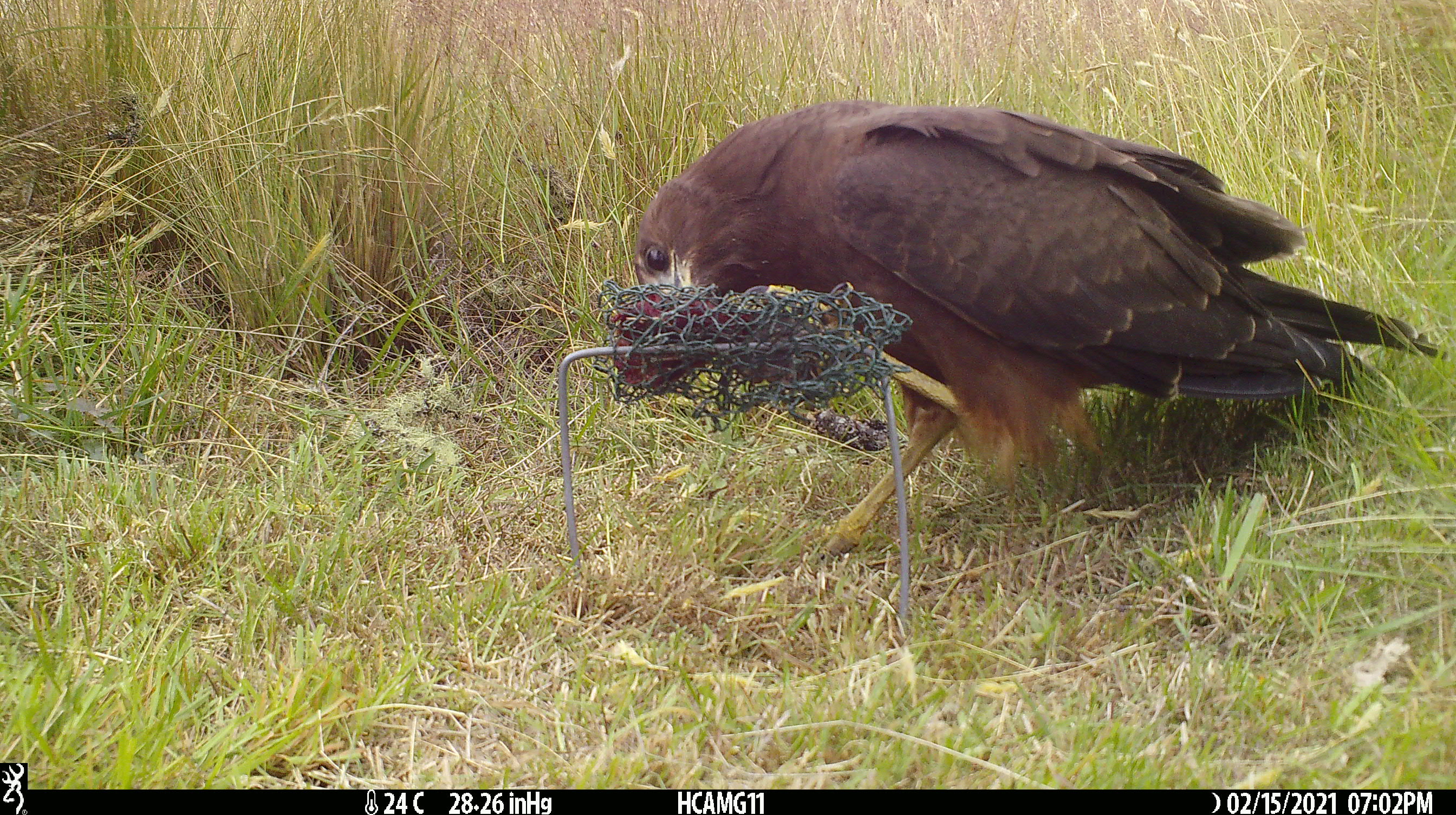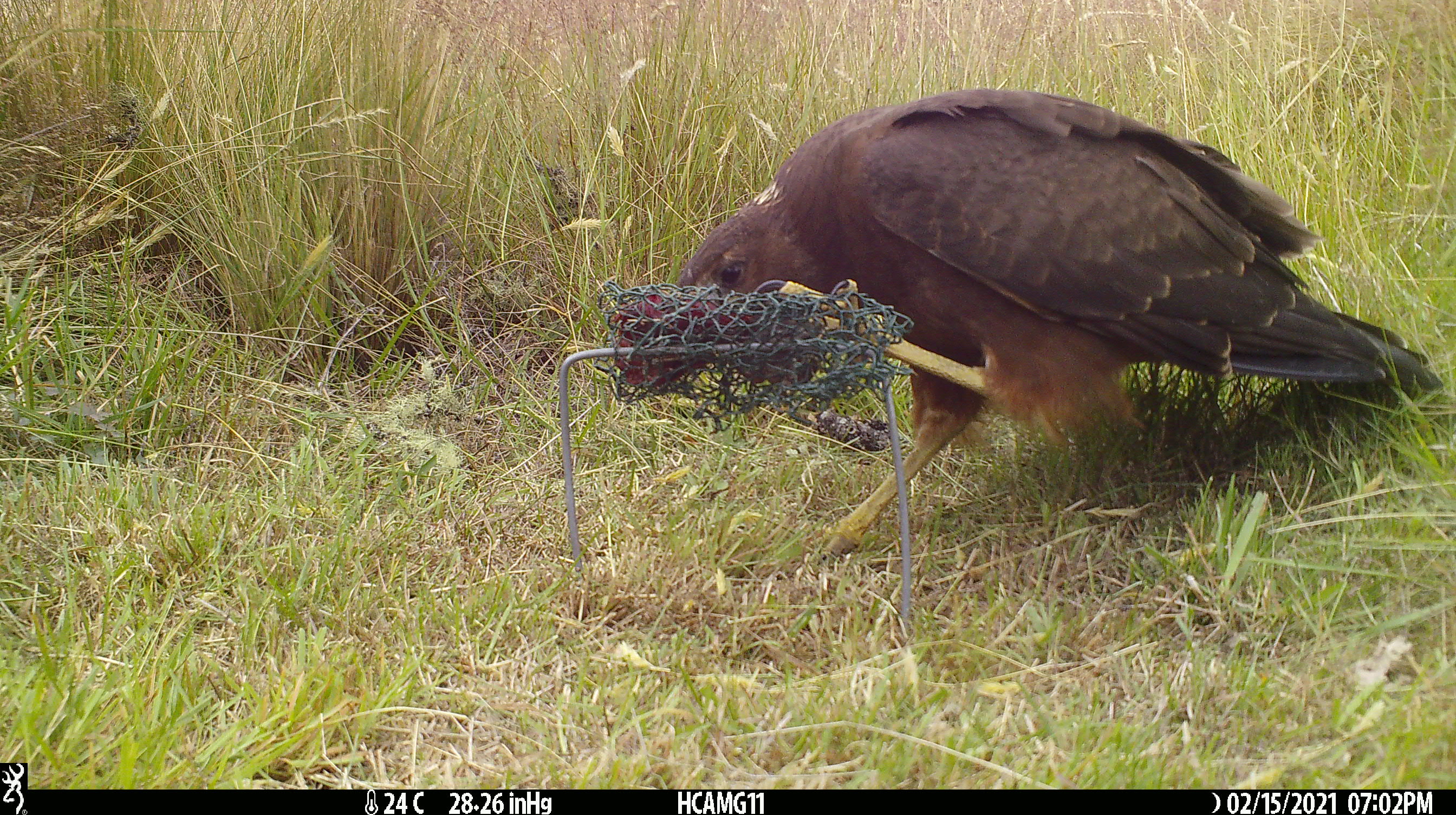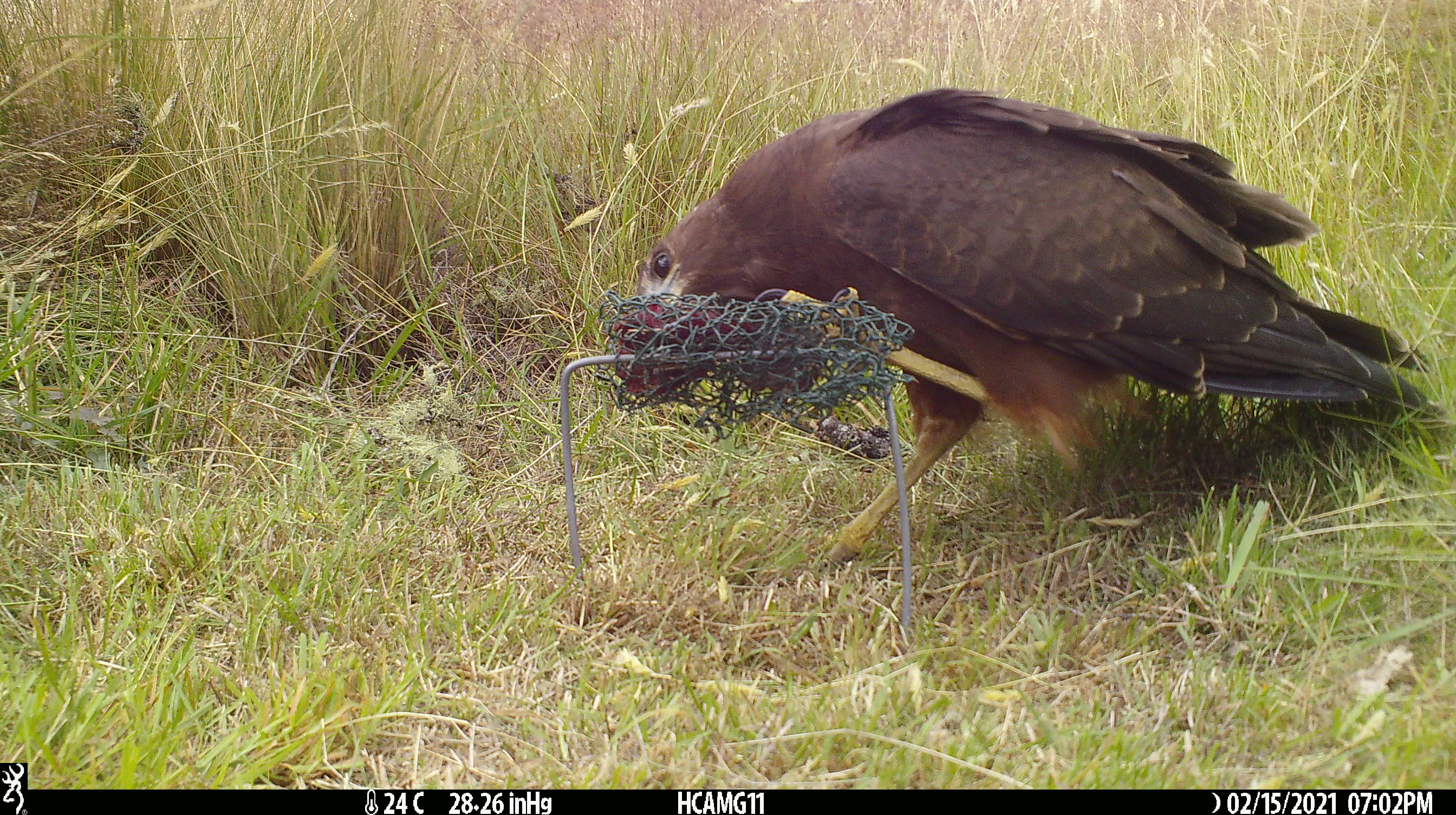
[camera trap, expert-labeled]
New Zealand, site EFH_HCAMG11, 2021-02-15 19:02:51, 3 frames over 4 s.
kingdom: Animalia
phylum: Chordata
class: Aves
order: Accipitriformes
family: Accipitridae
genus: Circus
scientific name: Circus approximans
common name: swamp harrier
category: harrier